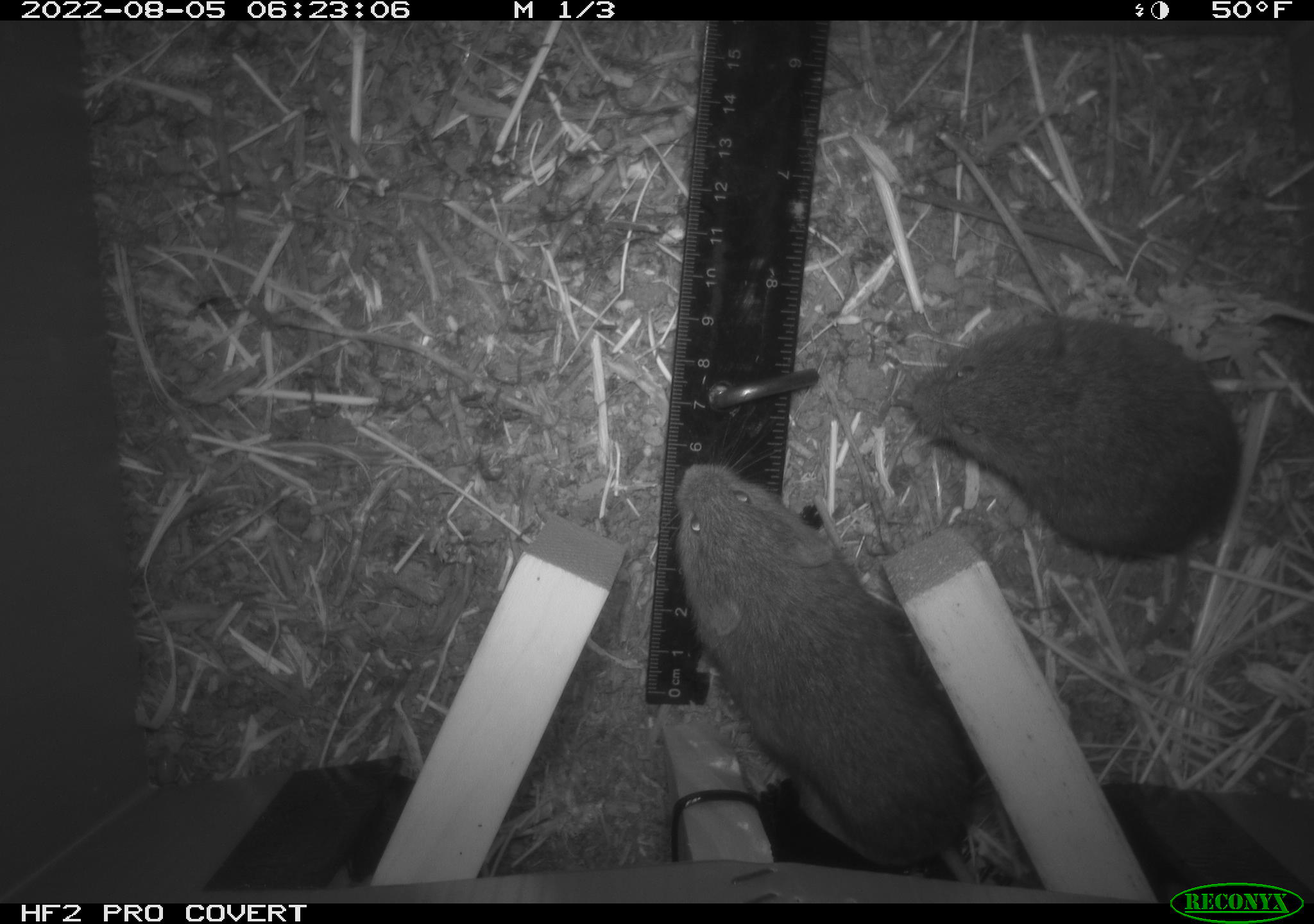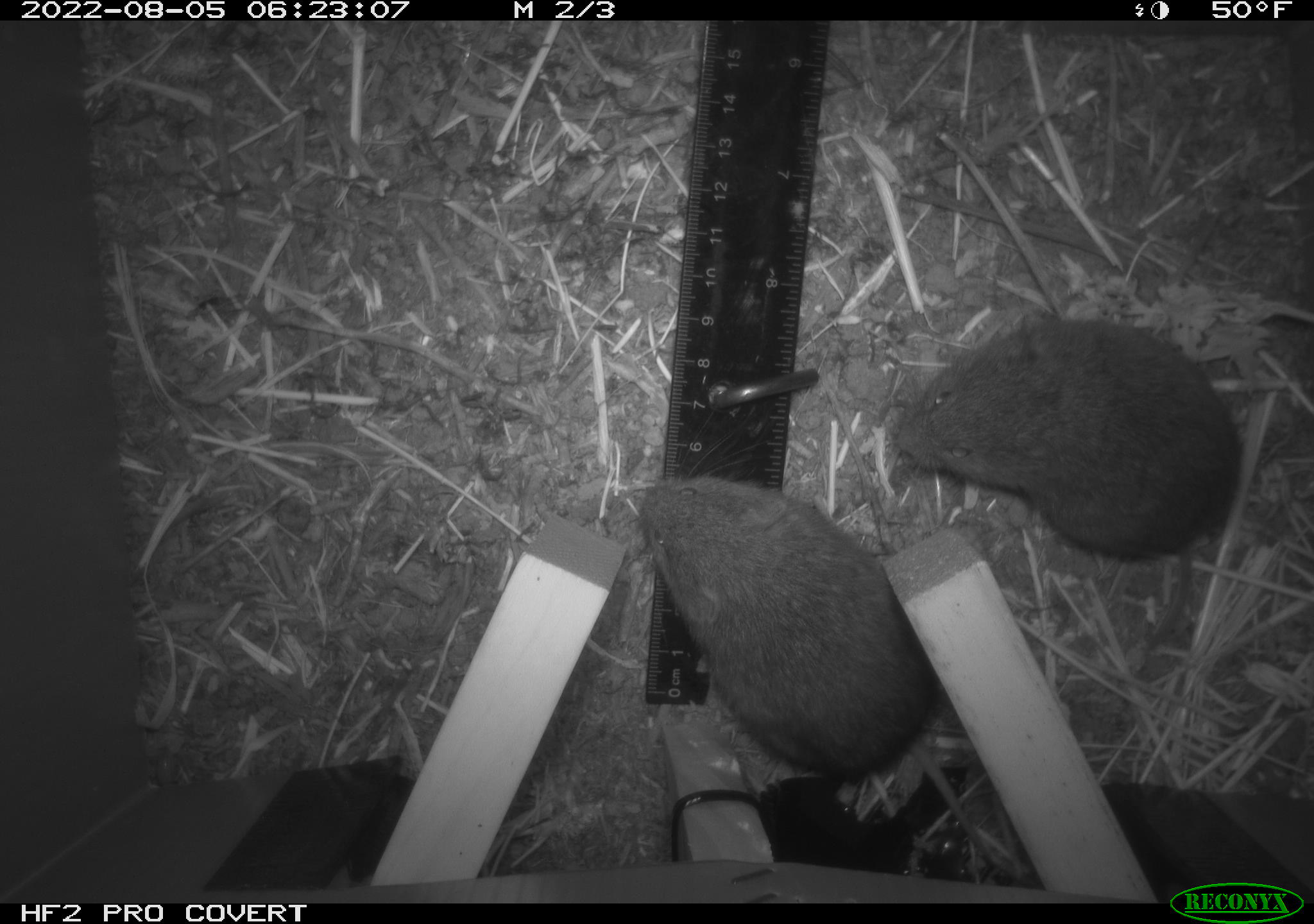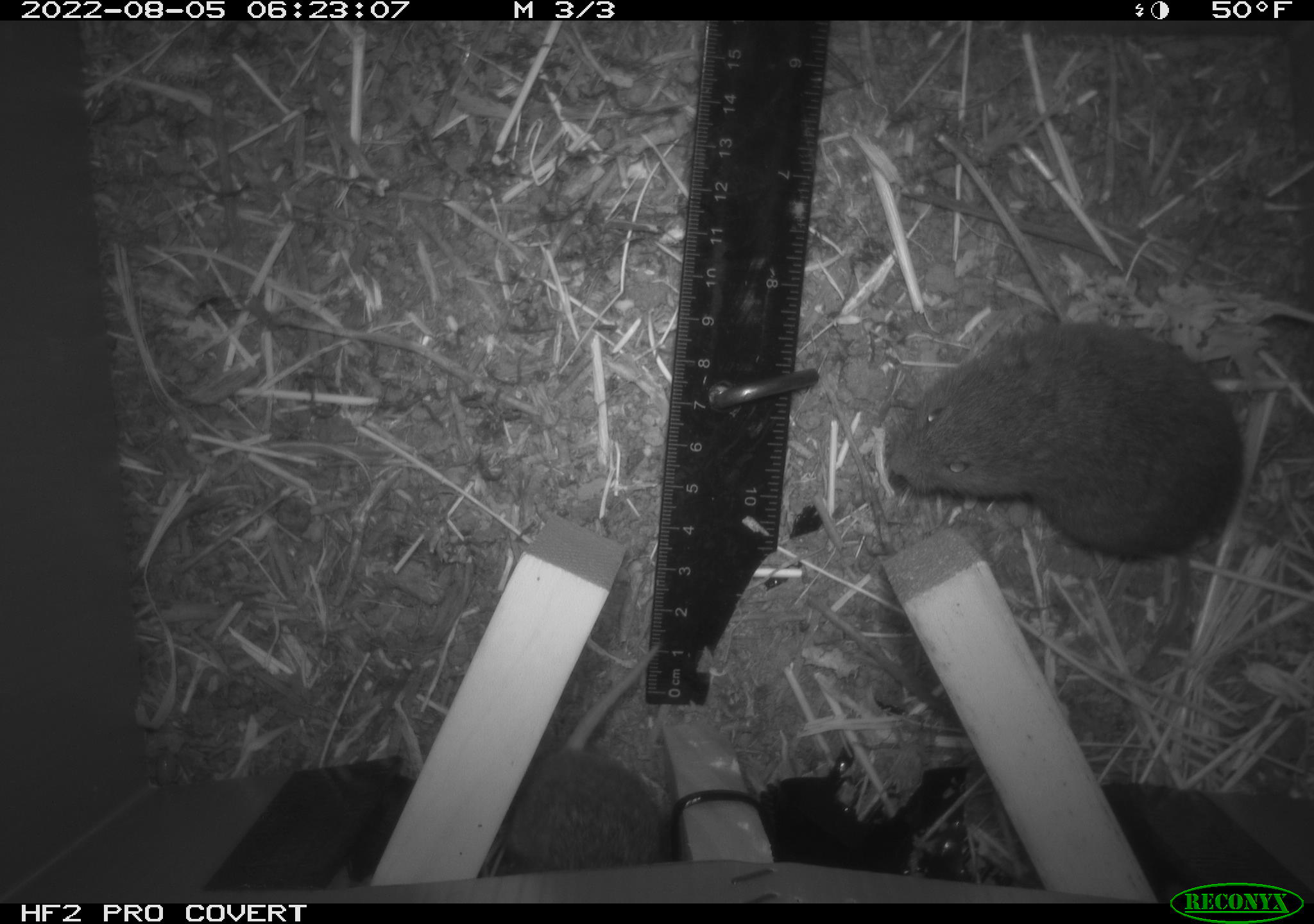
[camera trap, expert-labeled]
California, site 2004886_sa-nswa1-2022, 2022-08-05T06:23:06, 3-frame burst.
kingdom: Animalia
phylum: Chordata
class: Mammalia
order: Rodentia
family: Cricetidae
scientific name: Cricetidae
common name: hamsters, voles, lemmings, and allies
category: cricetidae family